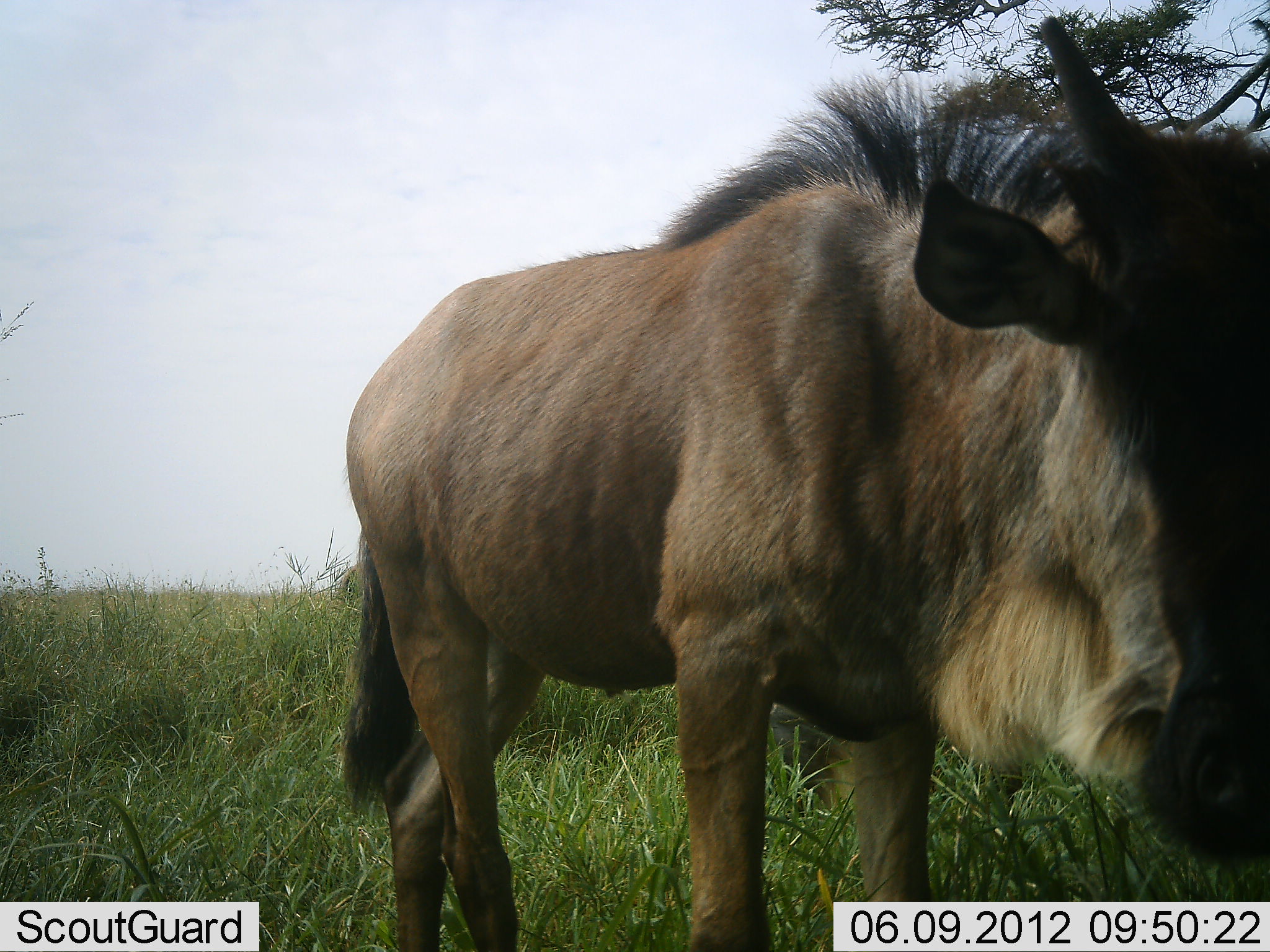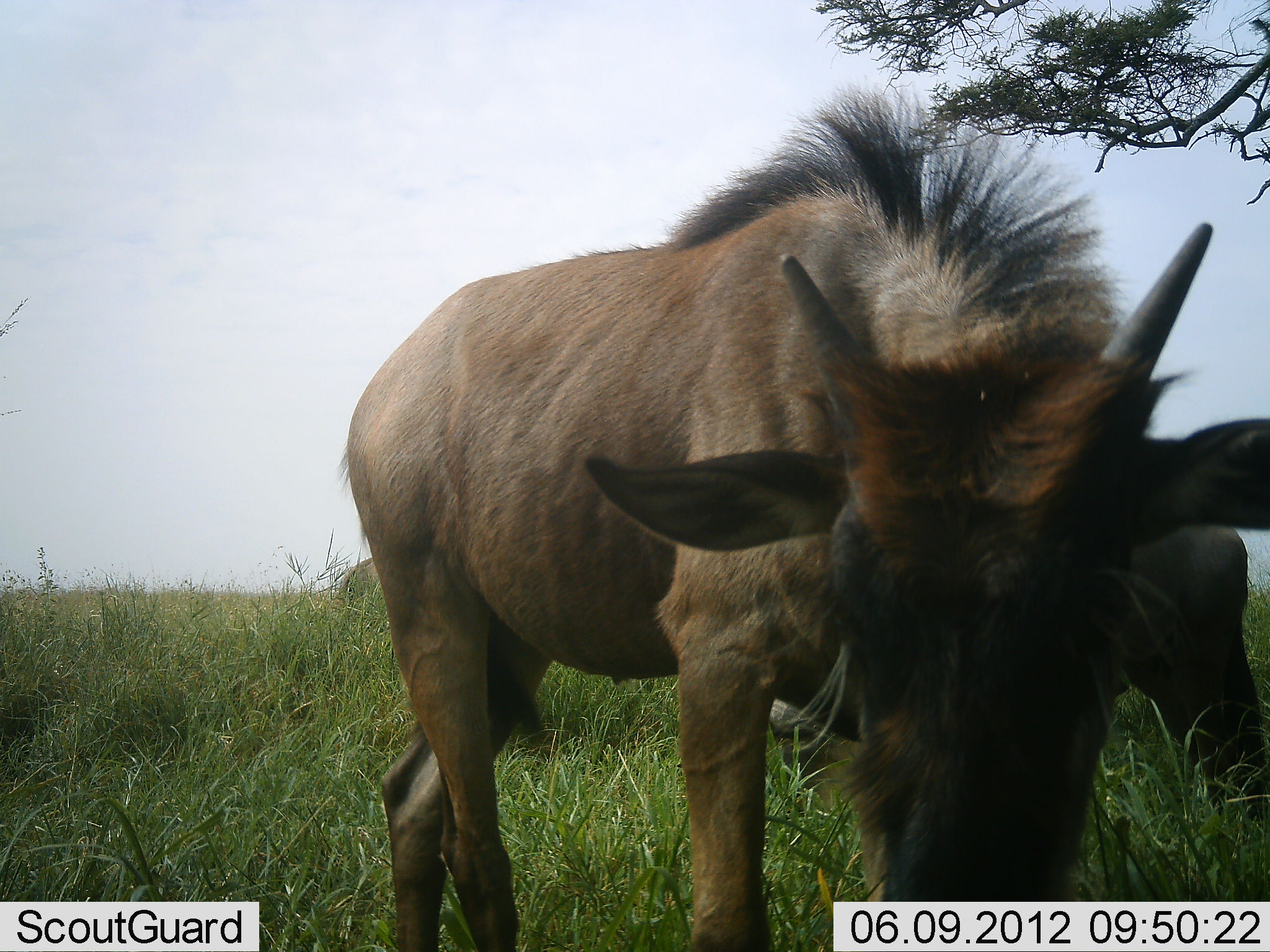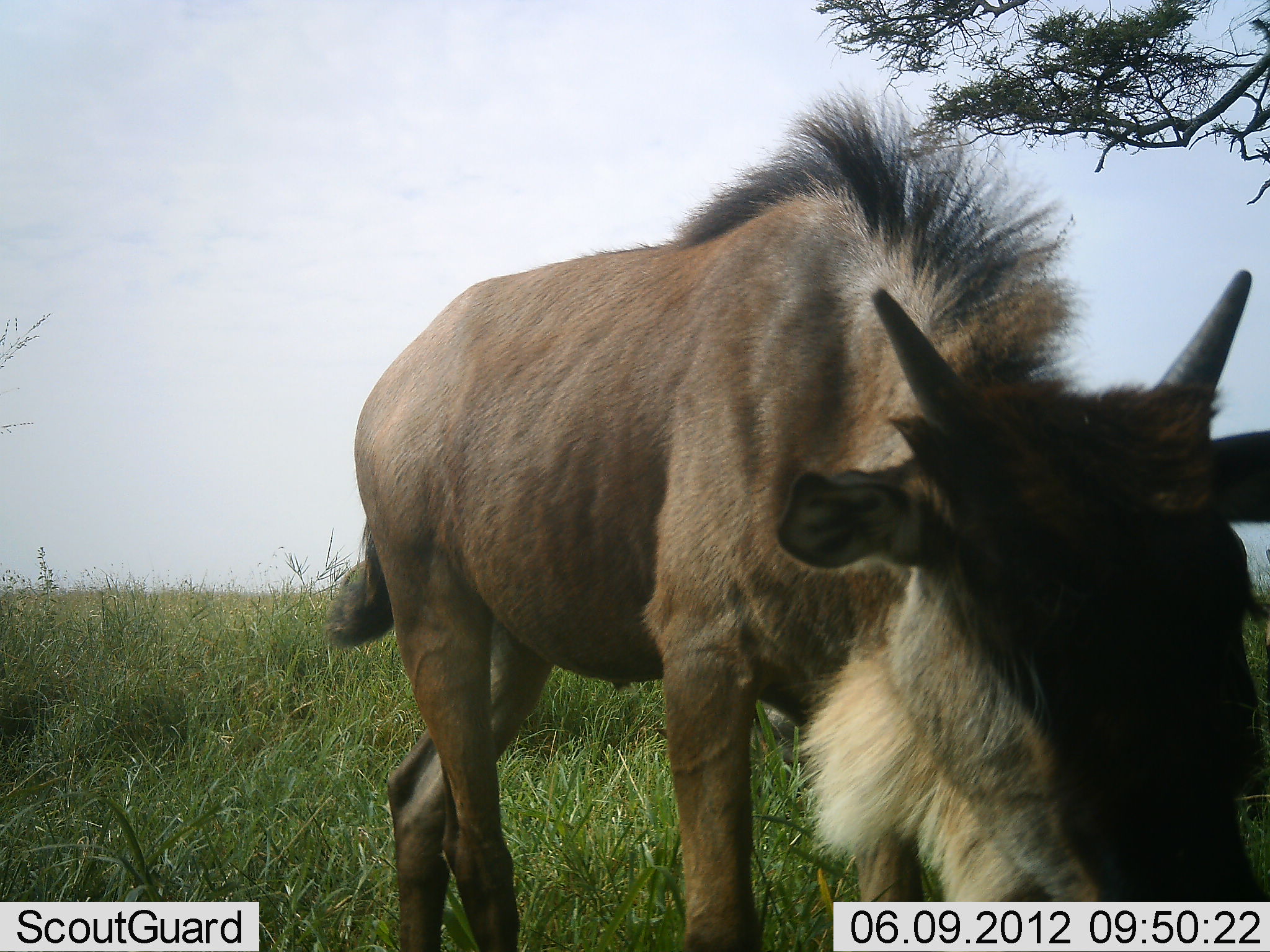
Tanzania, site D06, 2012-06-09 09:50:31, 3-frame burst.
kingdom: Animalia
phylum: Chordata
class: Mammalia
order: Artiodactyla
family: Bovidae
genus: Connochaetes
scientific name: Connochaetes taurinus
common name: blue wildebeest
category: wildebeest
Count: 2.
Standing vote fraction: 60%.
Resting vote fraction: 0%.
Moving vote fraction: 0%.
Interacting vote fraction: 0%.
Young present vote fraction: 70%.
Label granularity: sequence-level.